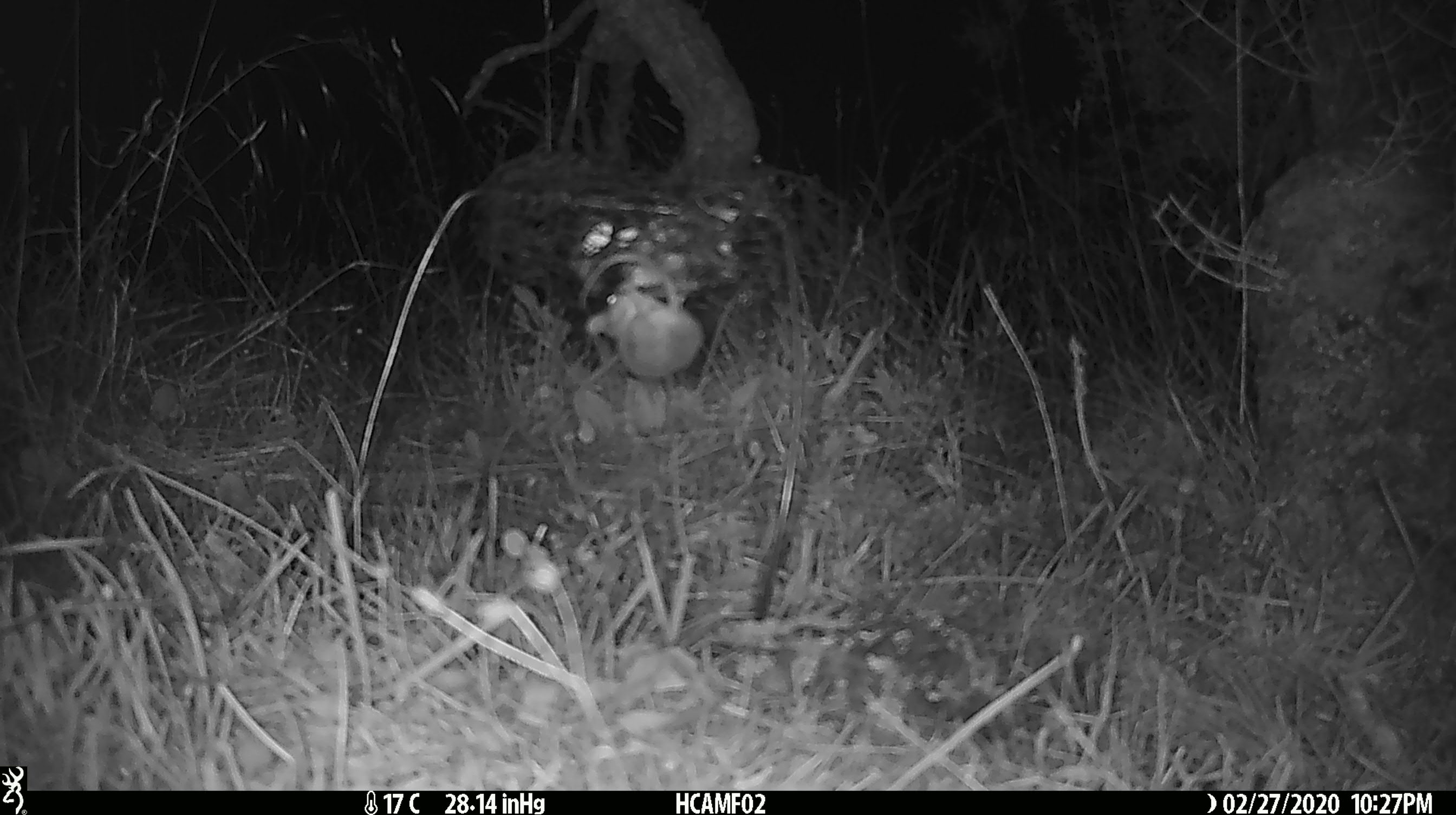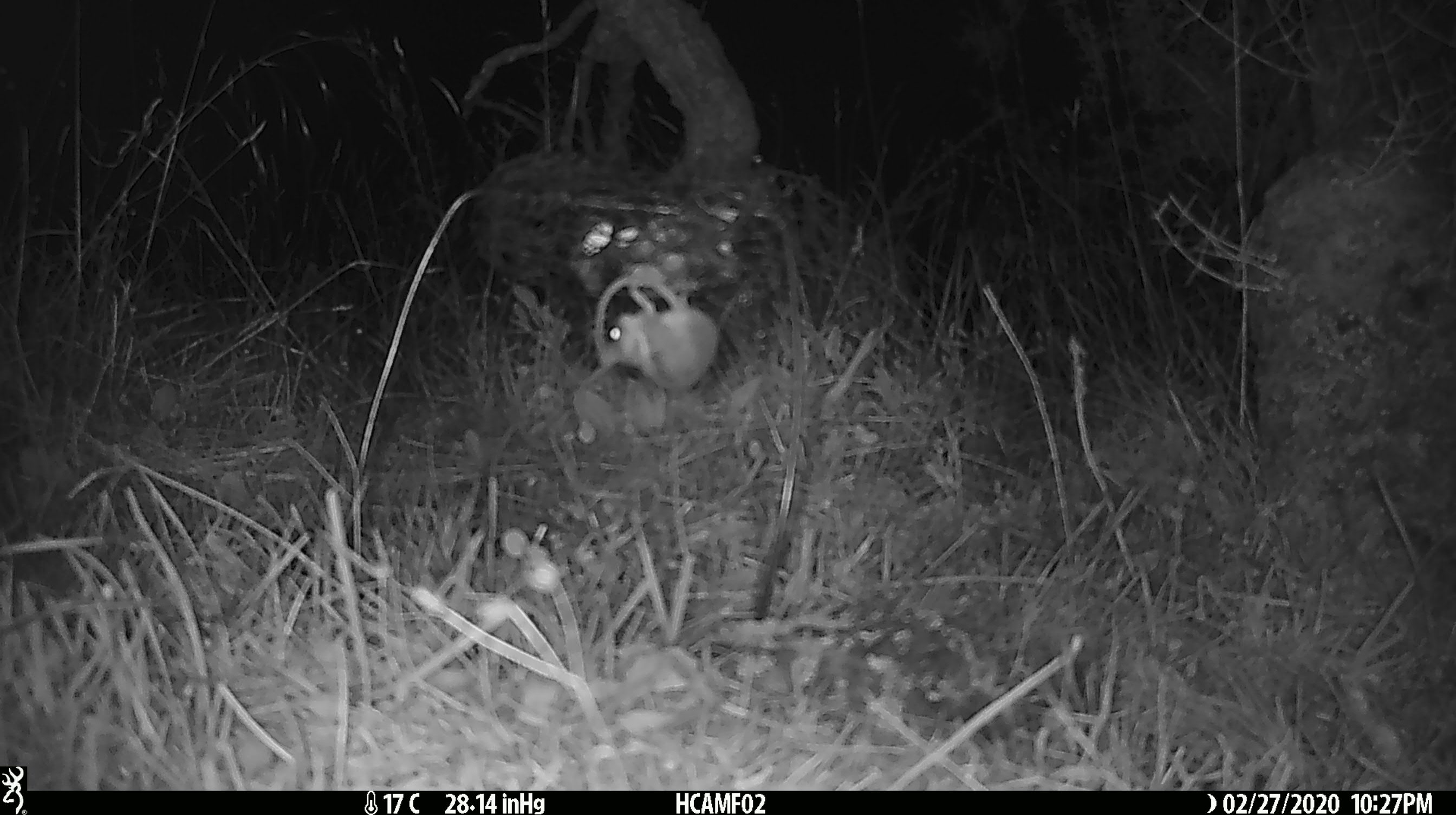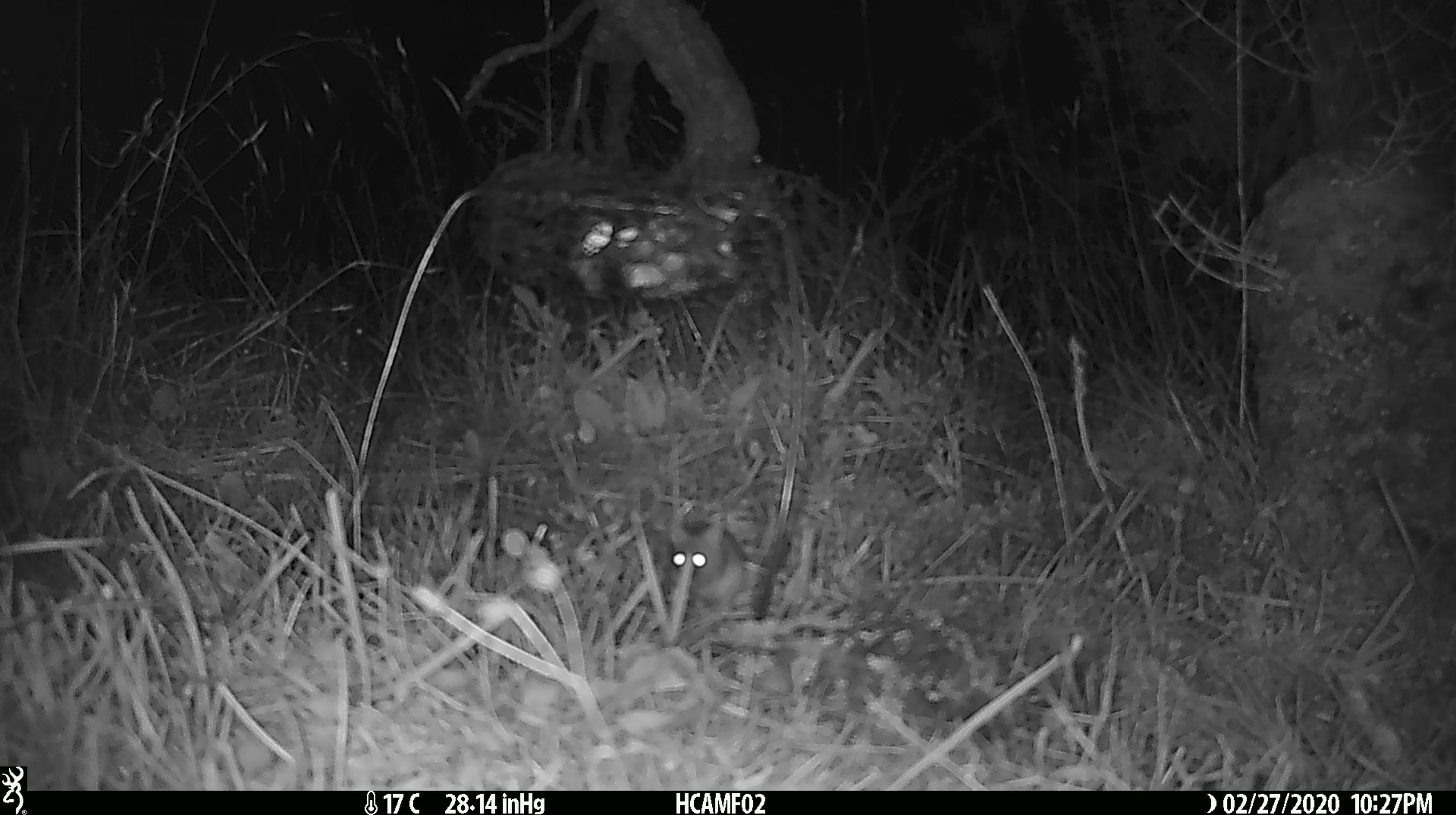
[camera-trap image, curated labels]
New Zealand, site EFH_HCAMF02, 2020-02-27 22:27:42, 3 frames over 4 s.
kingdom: Animalia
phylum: Chordata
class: Mammalia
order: Rodentia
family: Muridae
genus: Mus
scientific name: Mus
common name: mouse